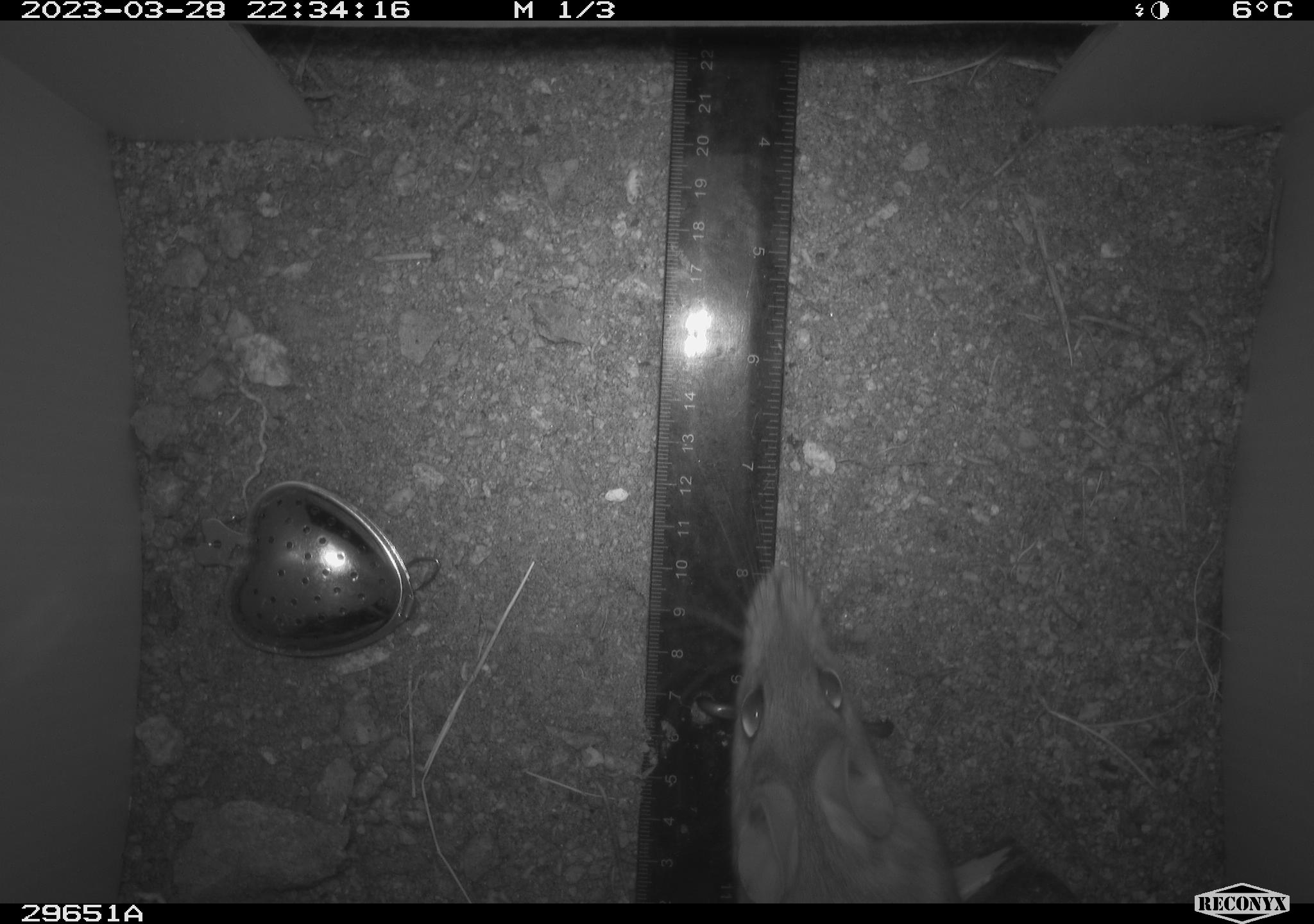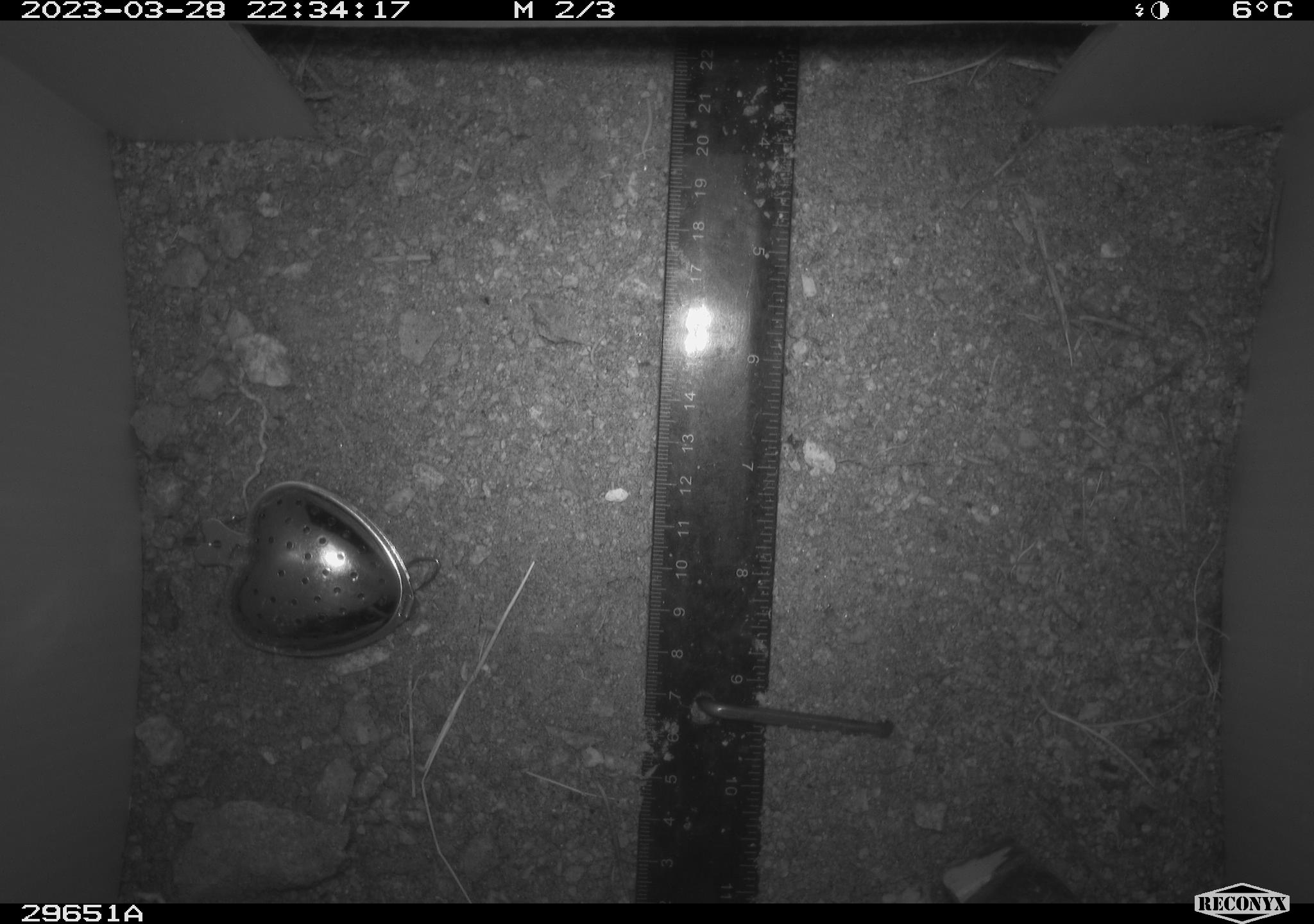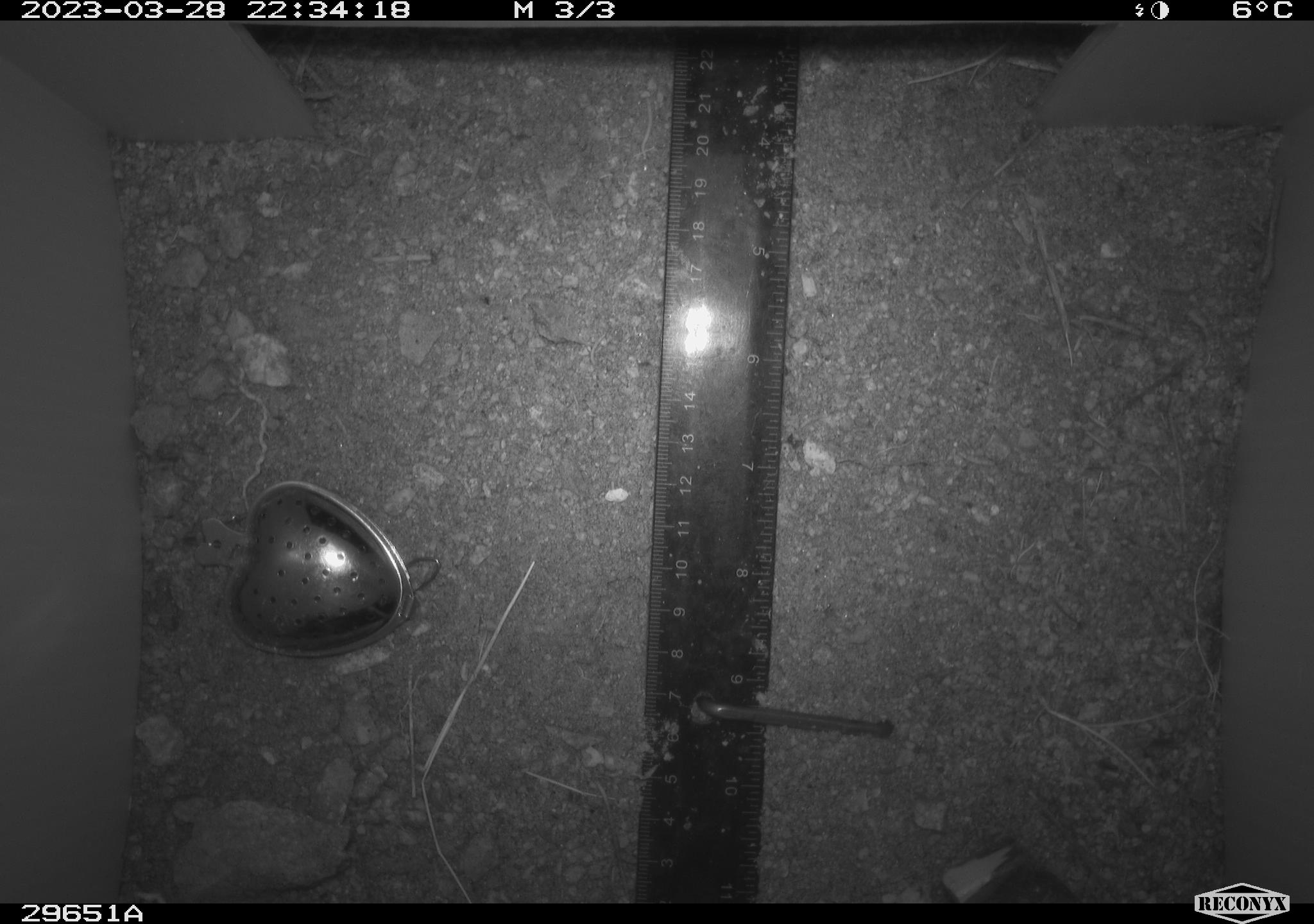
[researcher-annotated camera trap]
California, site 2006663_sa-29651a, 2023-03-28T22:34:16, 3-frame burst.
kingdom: Animalia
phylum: Chordata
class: Mammalia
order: Rodentia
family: Cricetidae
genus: Peromyscus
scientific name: Peromyscus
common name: deer mice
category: peromyscus species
Peromyscus species (deer mice) (Peromyscus).